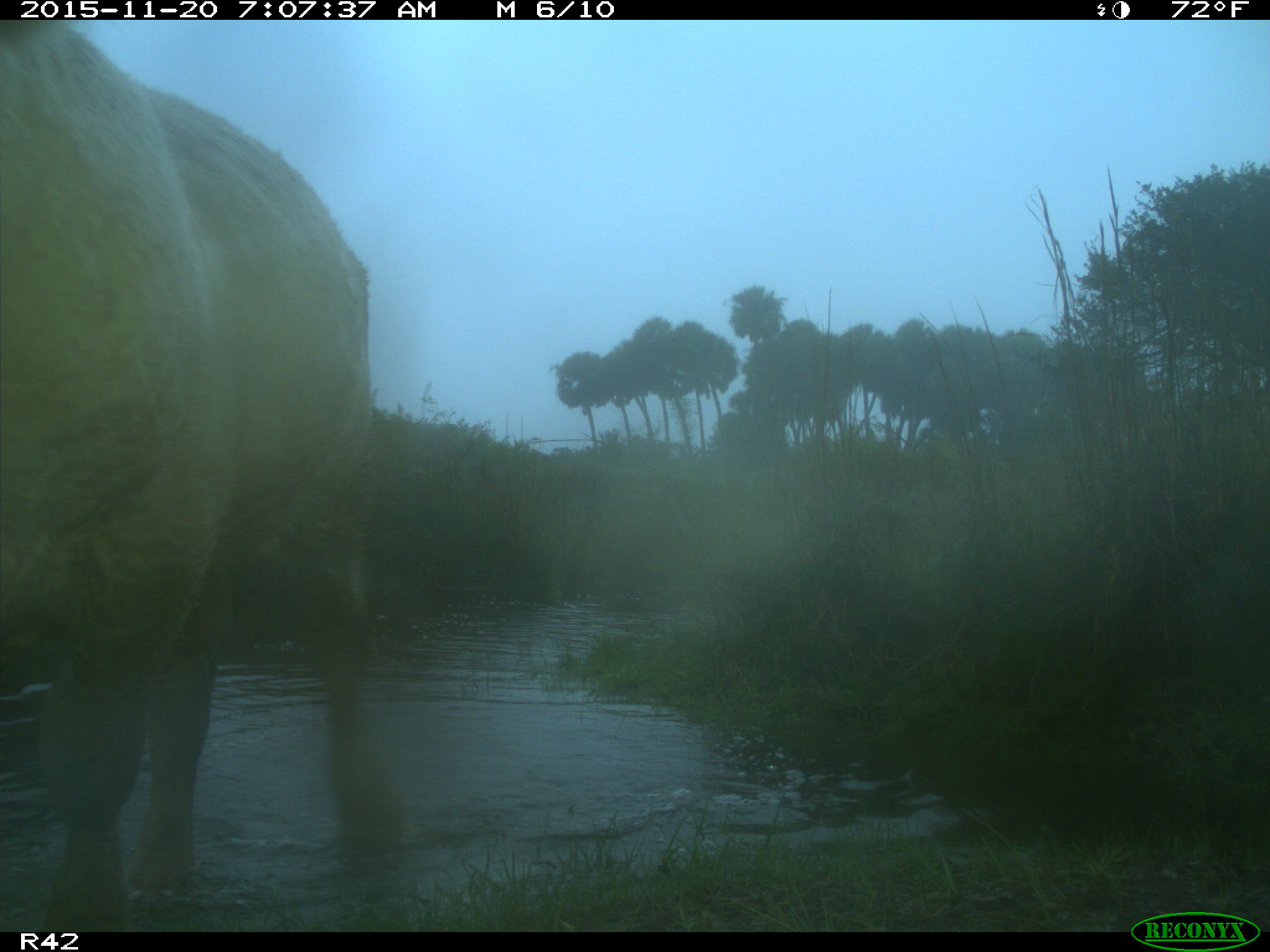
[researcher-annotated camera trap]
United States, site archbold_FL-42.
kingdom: Animalia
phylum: Chordata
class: Mammalia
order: Artiodactyla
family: Bovidae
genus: Bos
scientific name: Bos taurus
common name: domestic cow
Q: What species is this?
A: Bos taurus (domestic cow).